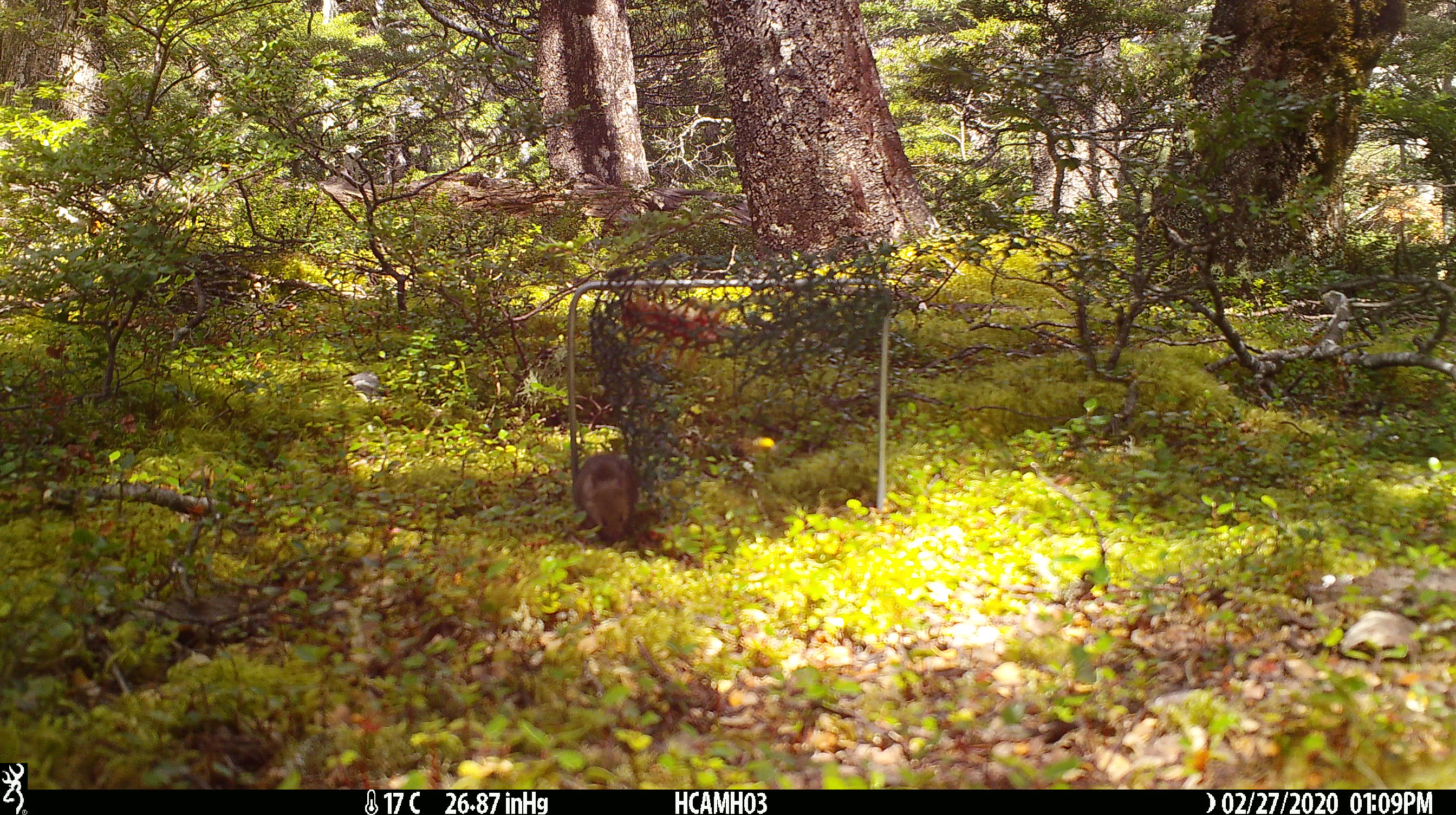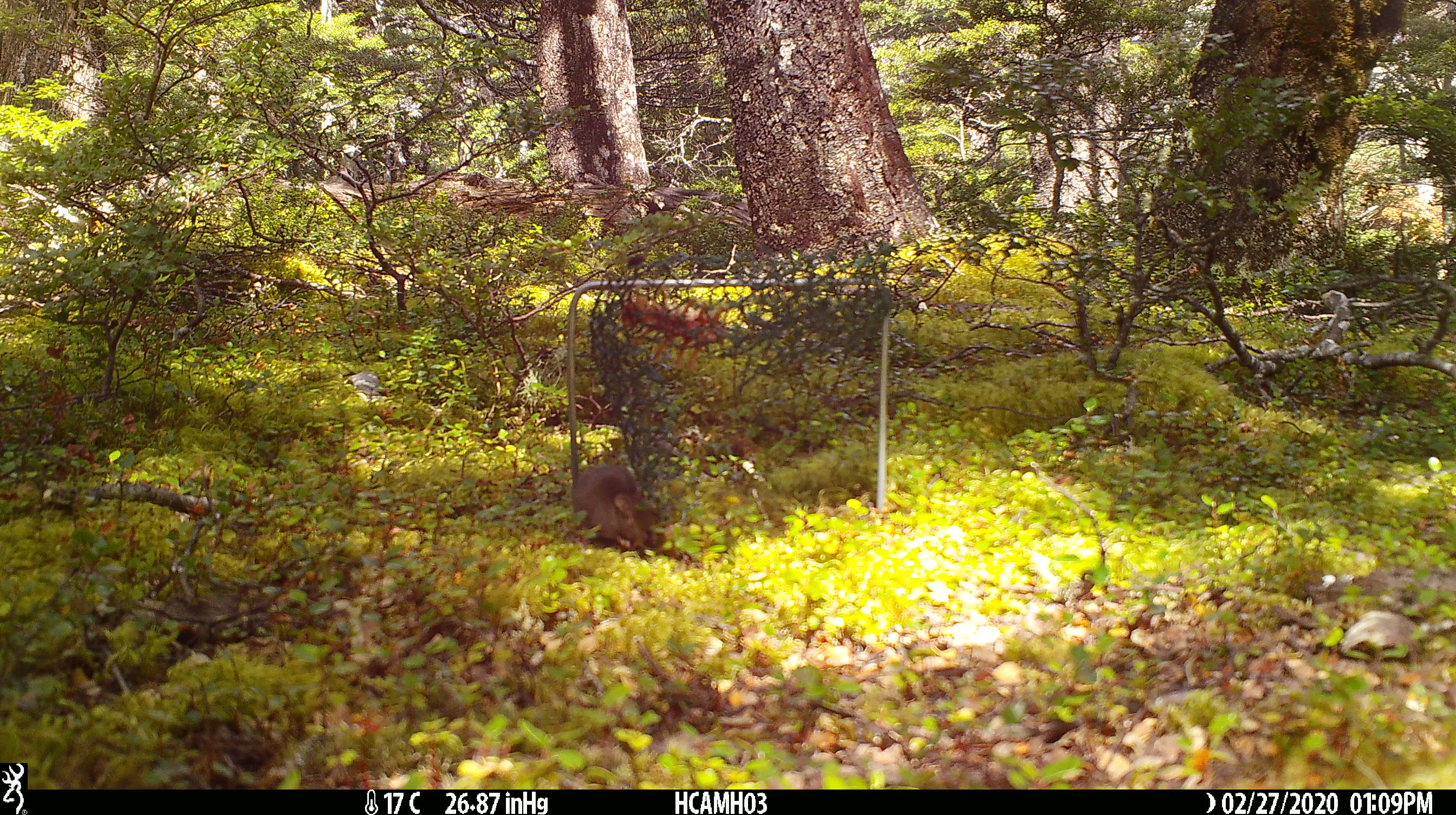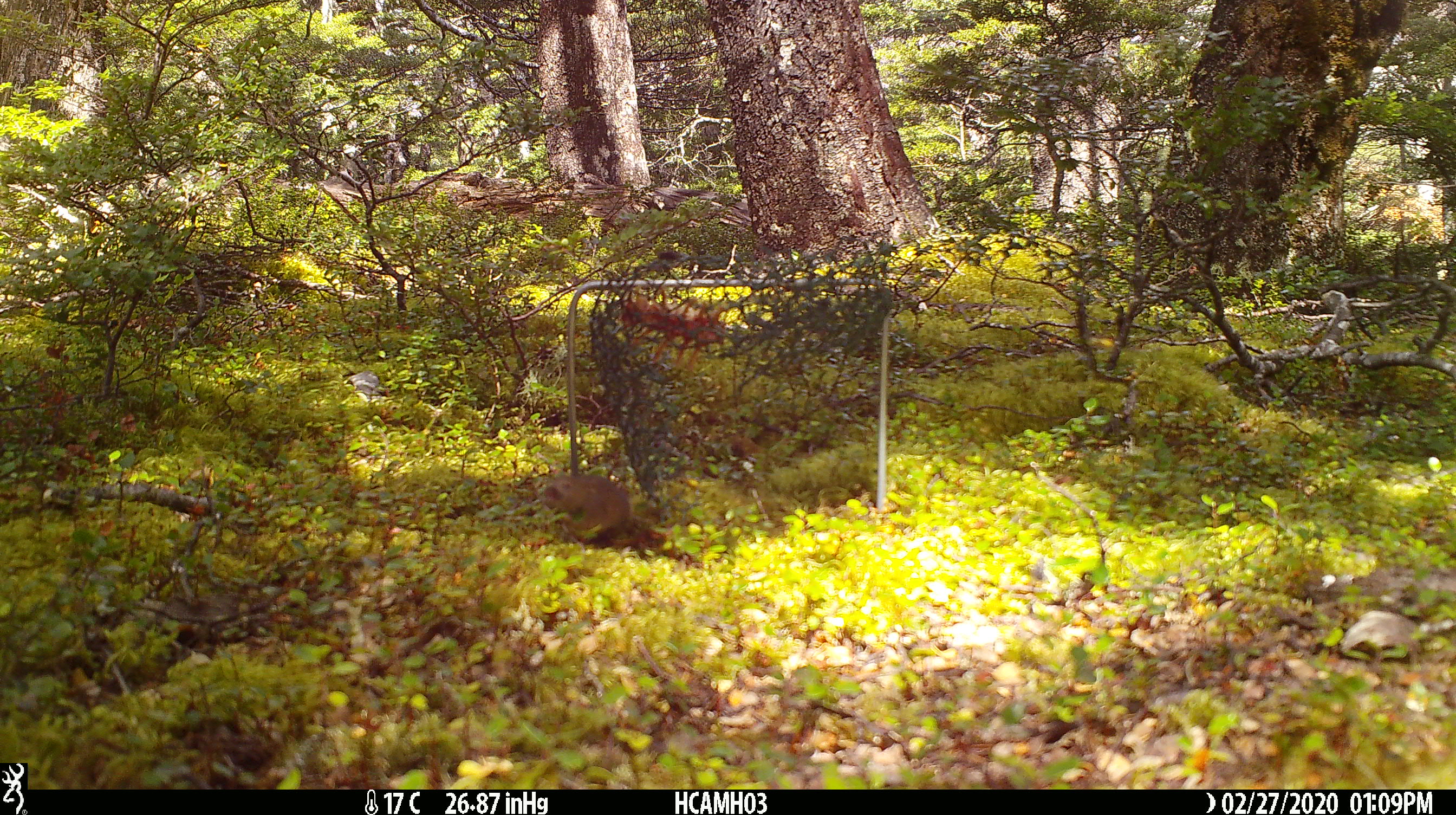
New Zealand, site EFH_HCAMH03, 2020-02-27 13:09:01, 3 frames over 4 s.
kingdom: Animalia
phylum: Chordata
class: Mammalia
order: Rodentia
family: Muridae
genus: Mus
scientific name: Mus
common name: mouse